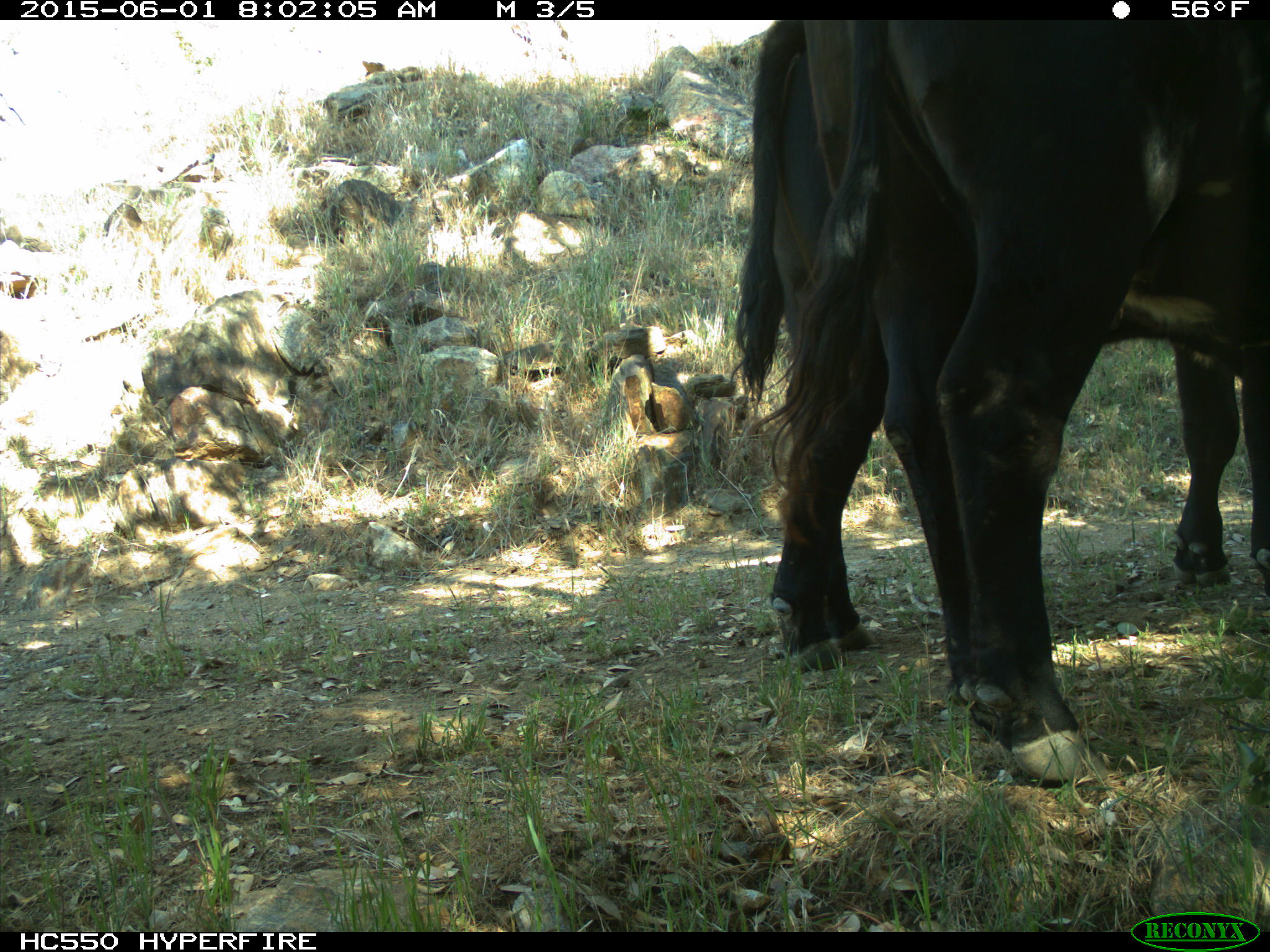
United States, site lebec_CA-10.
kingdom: Animalia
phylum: Chordata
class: Mammalia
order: Artiodactyla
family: Bovidae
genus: Bos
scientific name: Bos taurus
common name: domestic cow